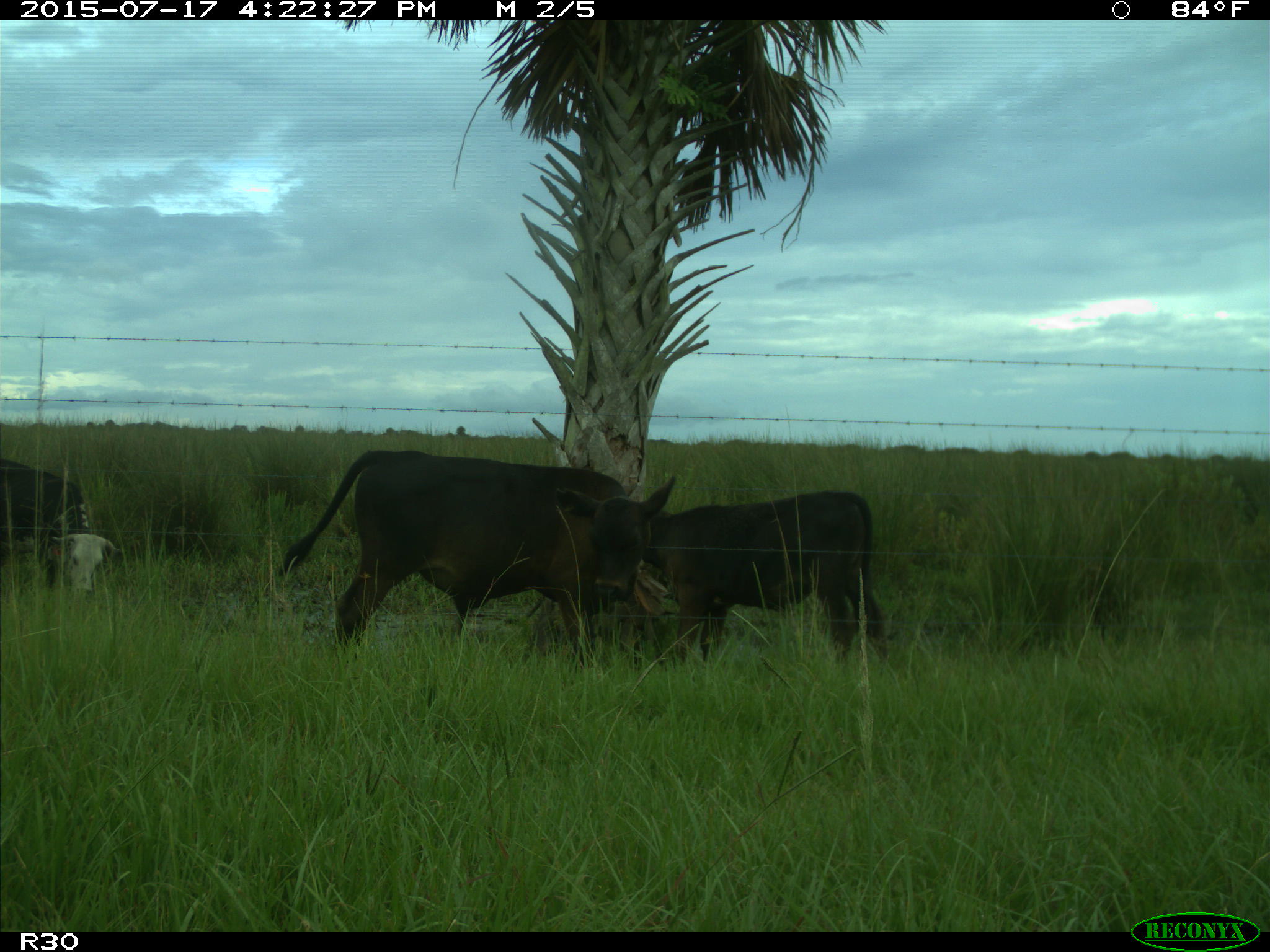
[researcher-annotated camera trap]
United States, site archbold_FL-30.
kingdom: Animalia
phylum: Chordata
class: Mammalia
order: Artiodactyla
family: Bovidae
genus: Bos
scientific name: Bos taurus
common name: domestic cow